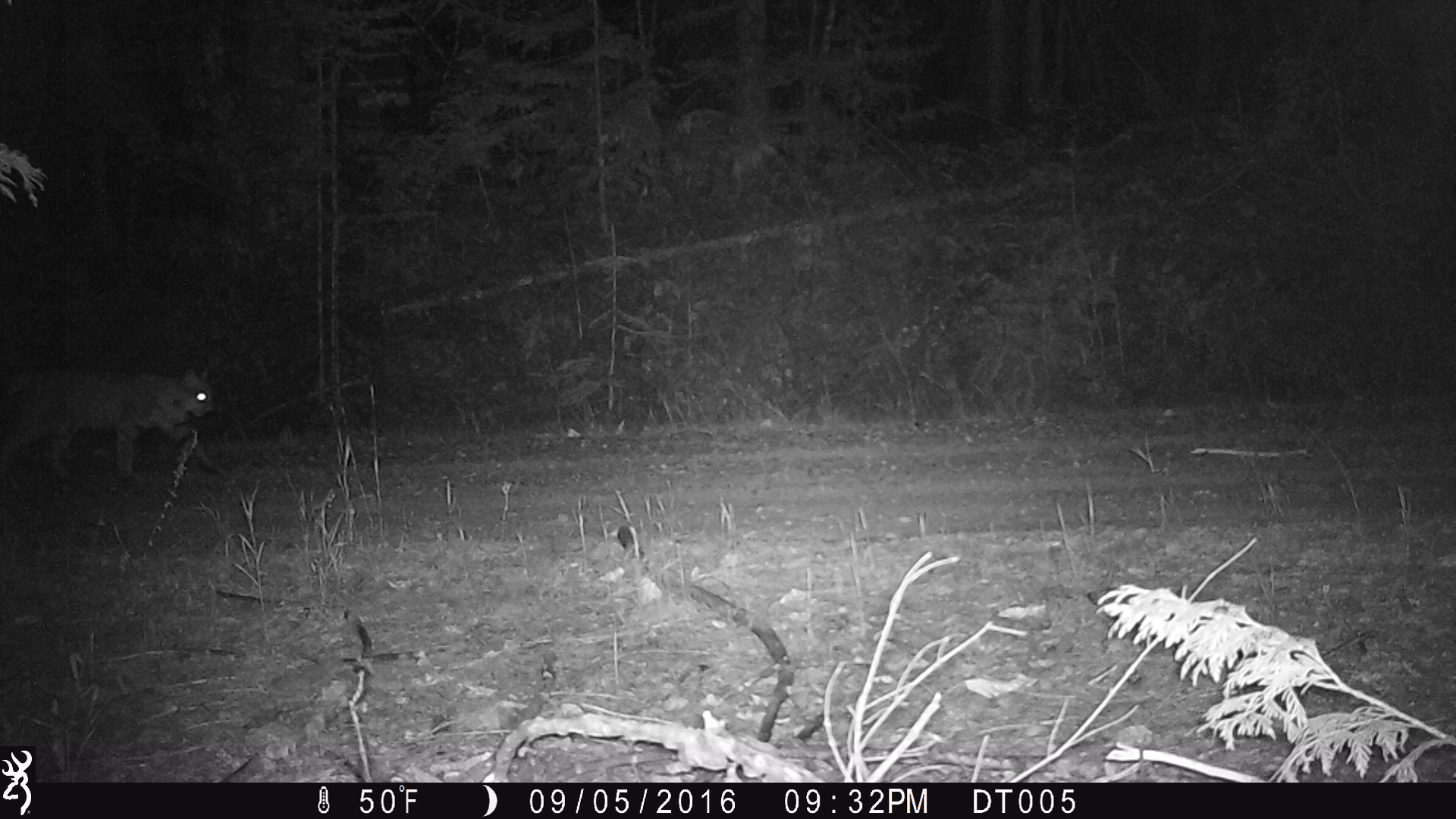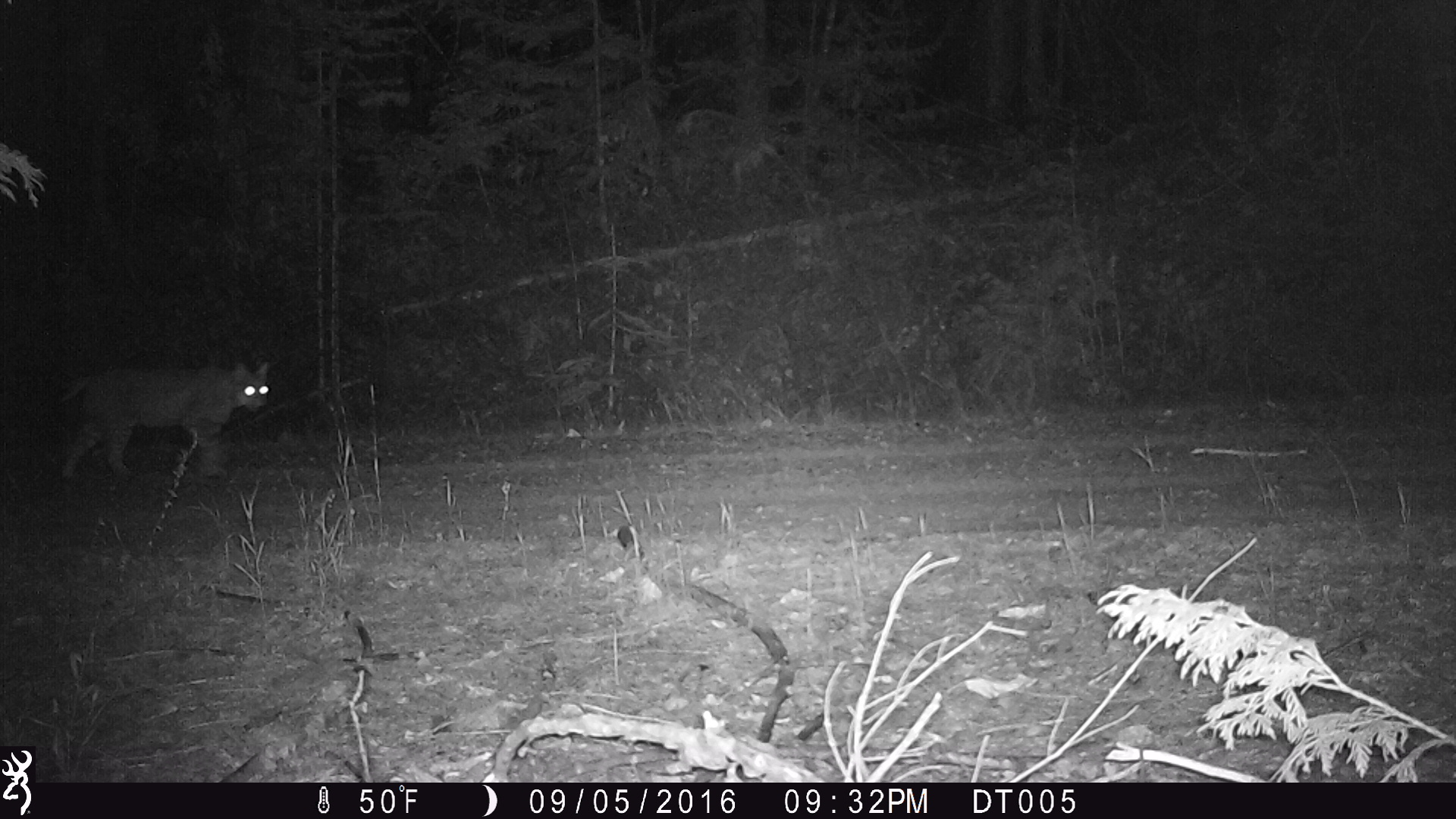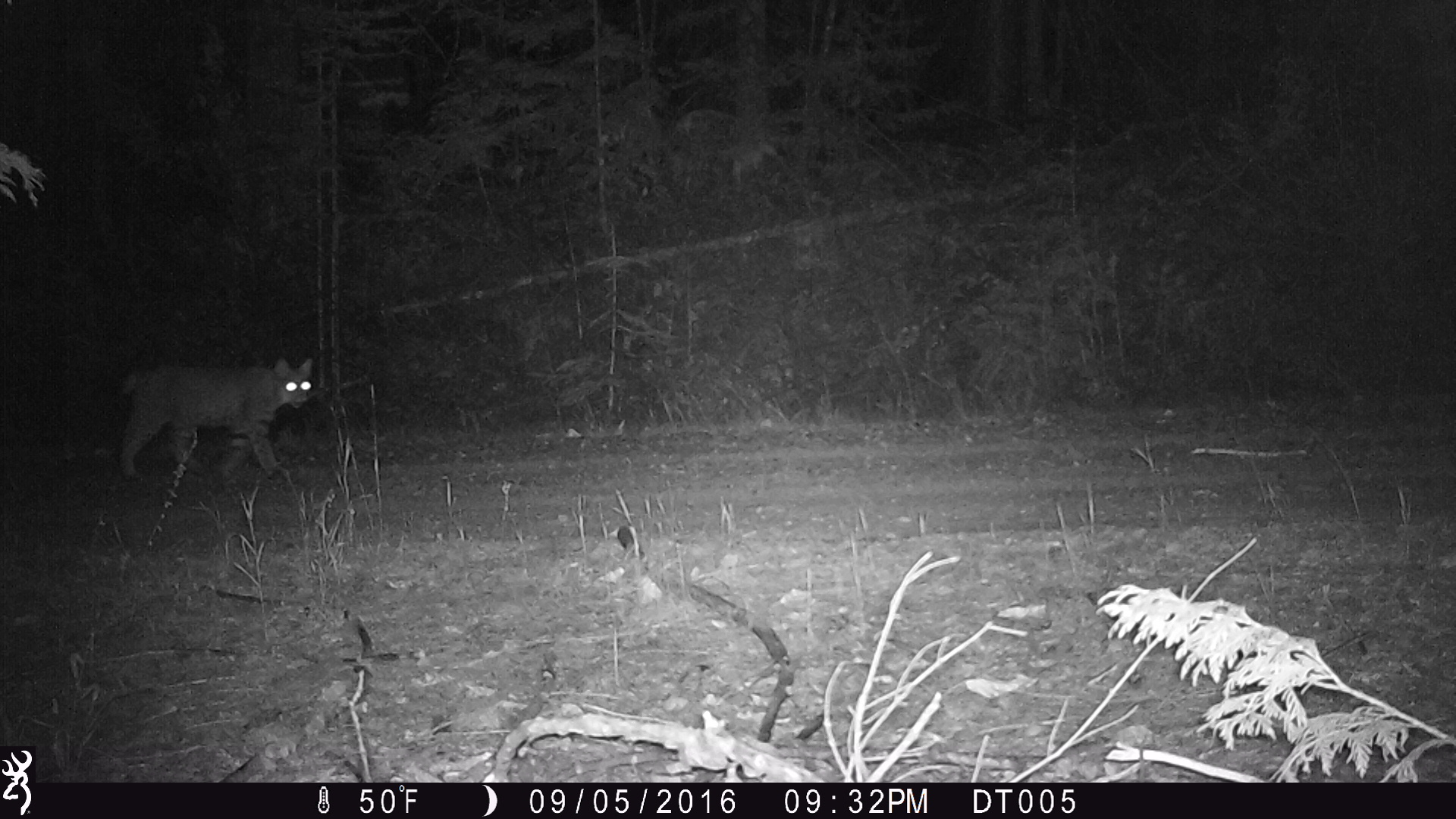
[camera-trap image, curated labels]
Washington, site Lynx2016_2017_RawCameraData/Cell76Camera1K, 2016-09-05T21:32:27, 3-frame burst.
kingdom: Animalia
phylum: Chordata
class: Mammalia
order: Carnivora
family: Felidae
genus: Lynx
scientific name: Lynx rufus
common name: bobcat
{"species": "Lynx rufus (bobcat)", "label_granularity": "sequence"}